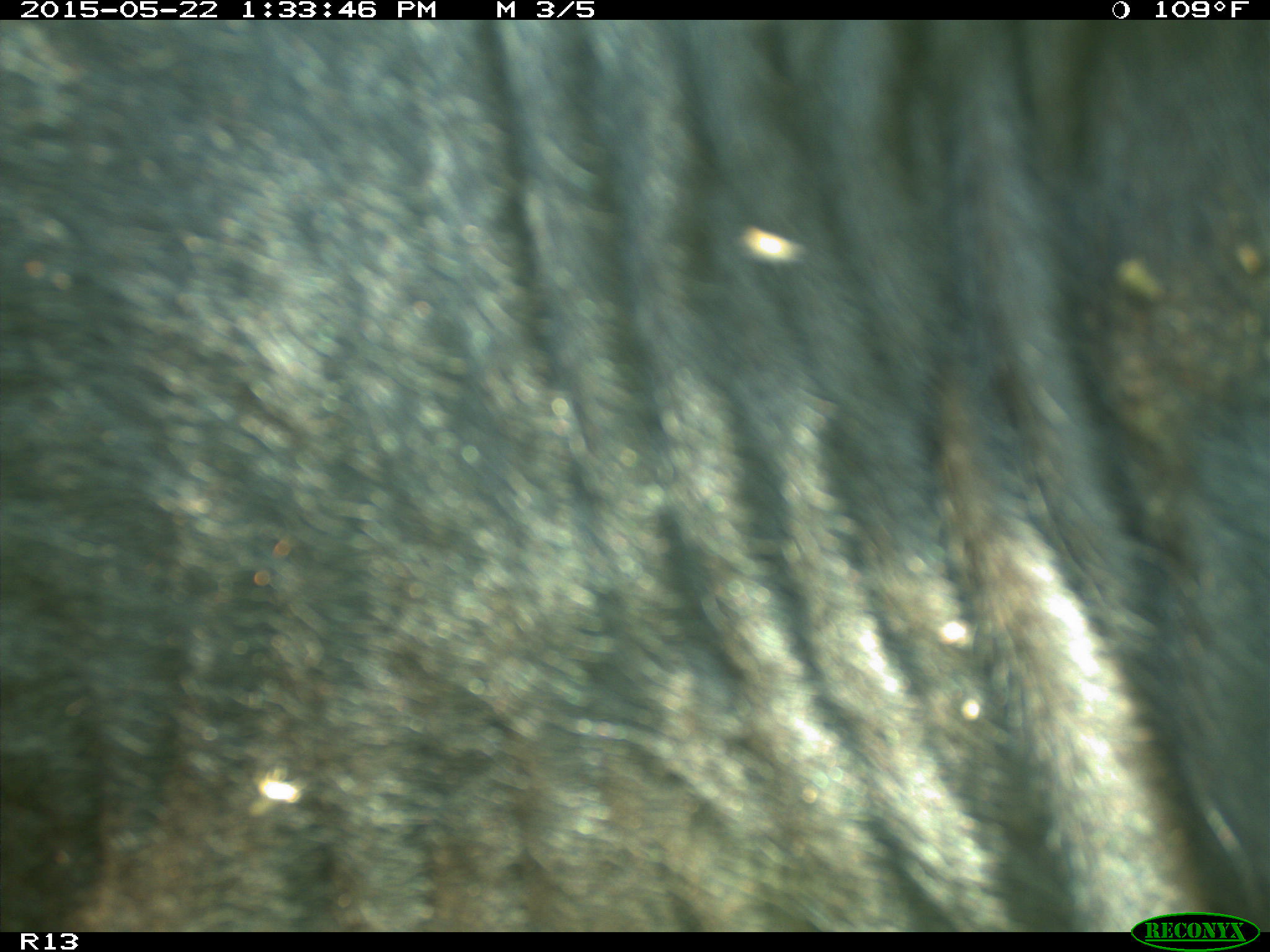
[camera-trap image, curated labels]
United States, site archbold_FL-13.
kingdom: Animalia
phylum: Chordata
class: Mammalia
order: Artiodactyla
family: Bovidae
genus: Bos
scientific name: Bos taurus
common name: domestic cow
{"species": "Bos taurus (domestic cow)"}